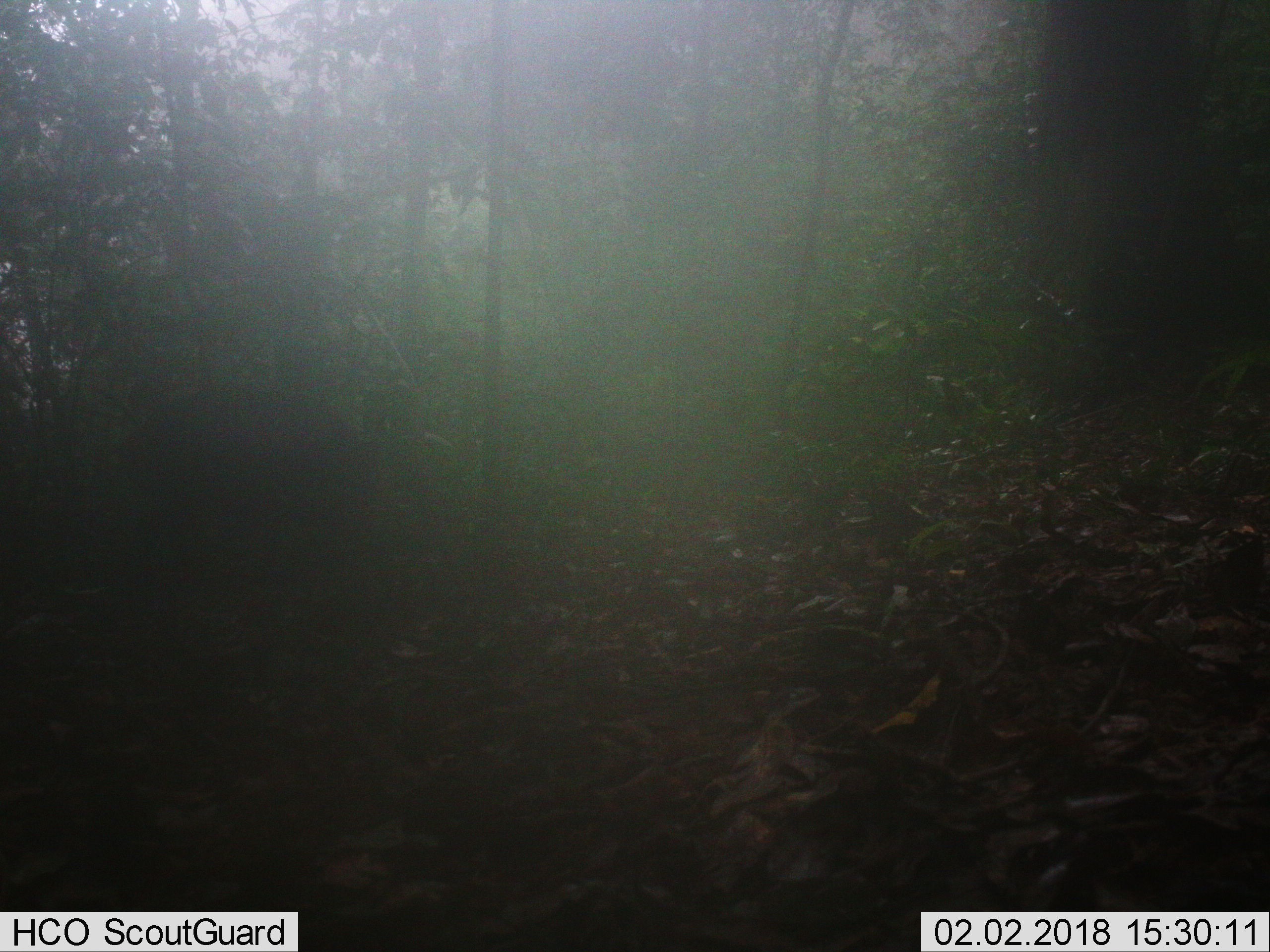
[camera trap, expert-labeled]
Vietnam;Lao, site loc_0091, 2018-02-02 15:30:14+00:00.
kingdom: Animalia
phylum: Chordata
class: Mammalia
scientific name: Mammalia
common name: mammal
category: unidentified mammal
Unidentified mammal (mammal) (Mammalia). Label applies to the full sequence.